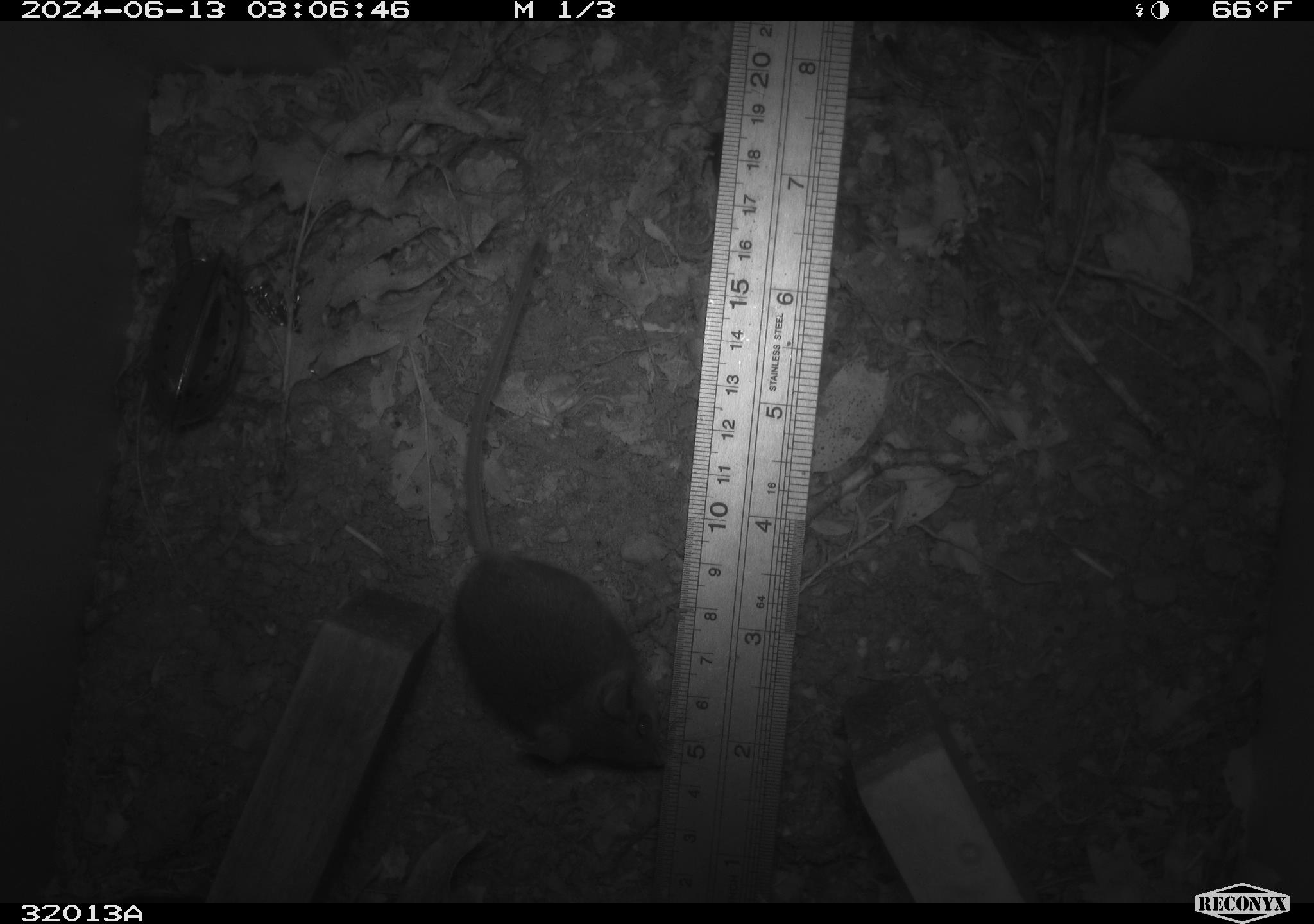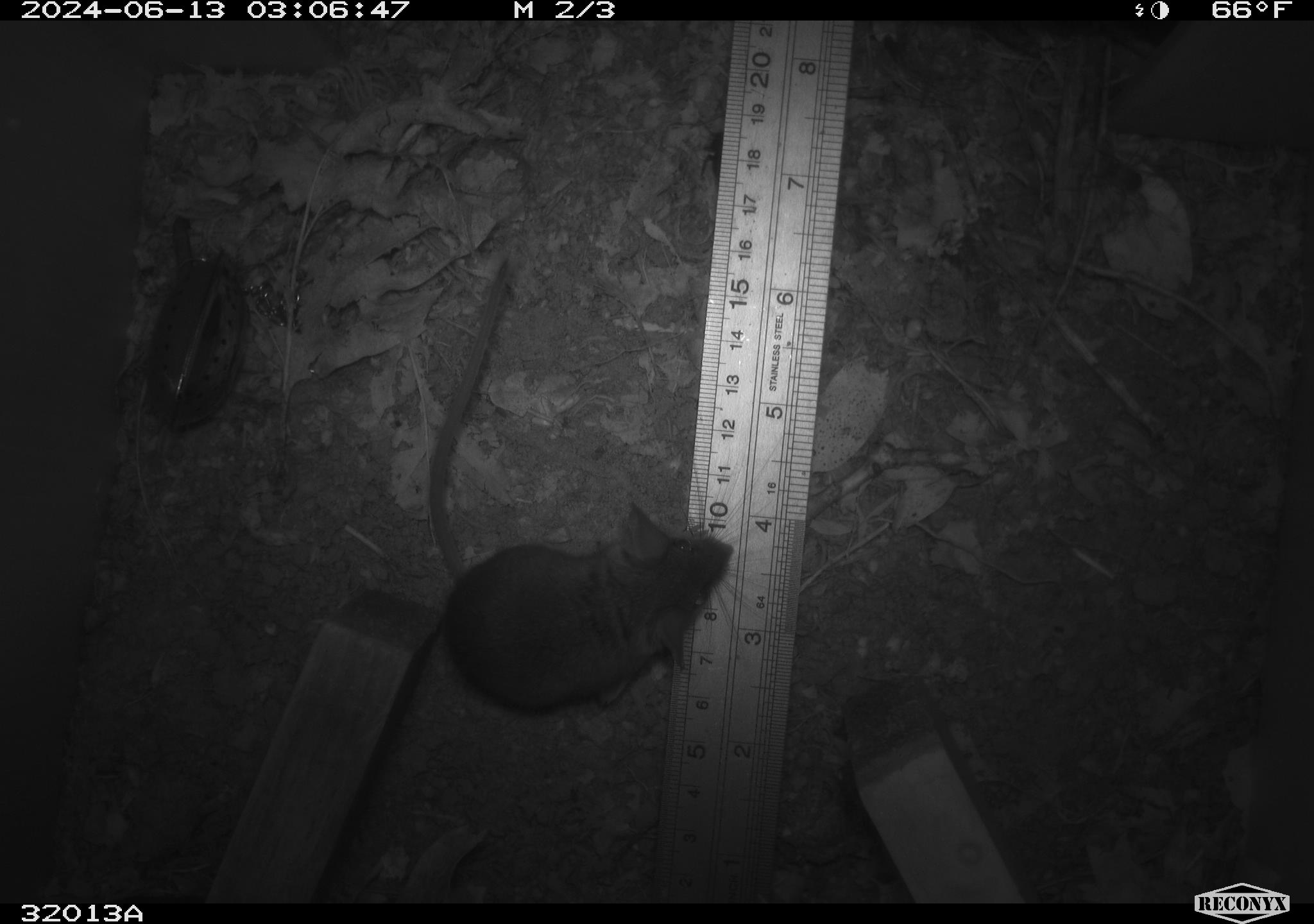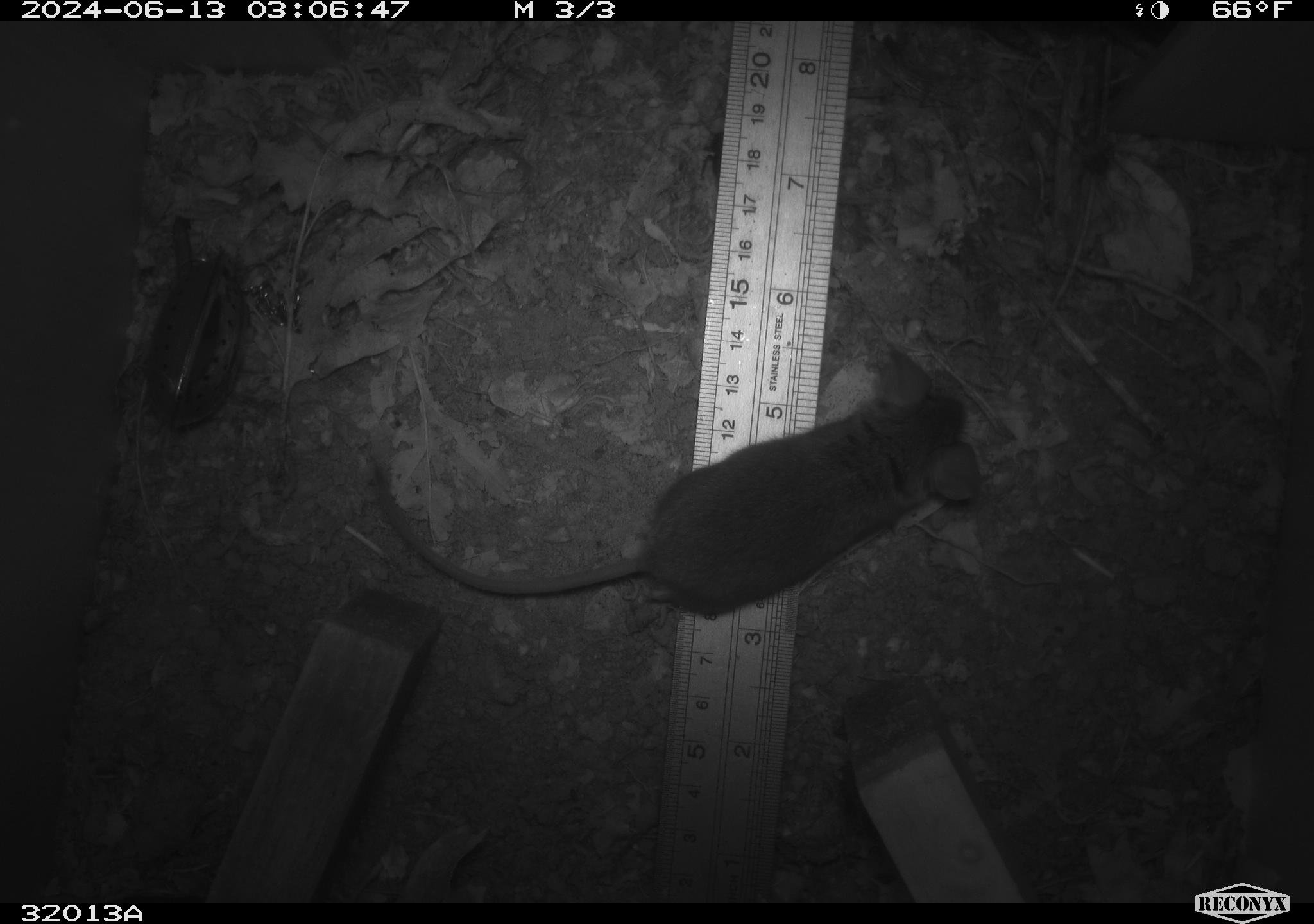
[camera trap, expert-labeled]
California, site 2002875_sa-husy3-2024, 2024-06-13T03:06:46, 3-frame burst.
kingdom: Animalia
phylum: Chordata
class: Mammalia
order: Rodentia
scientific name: Rodentia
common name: rodent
Rodent (Rodentia).